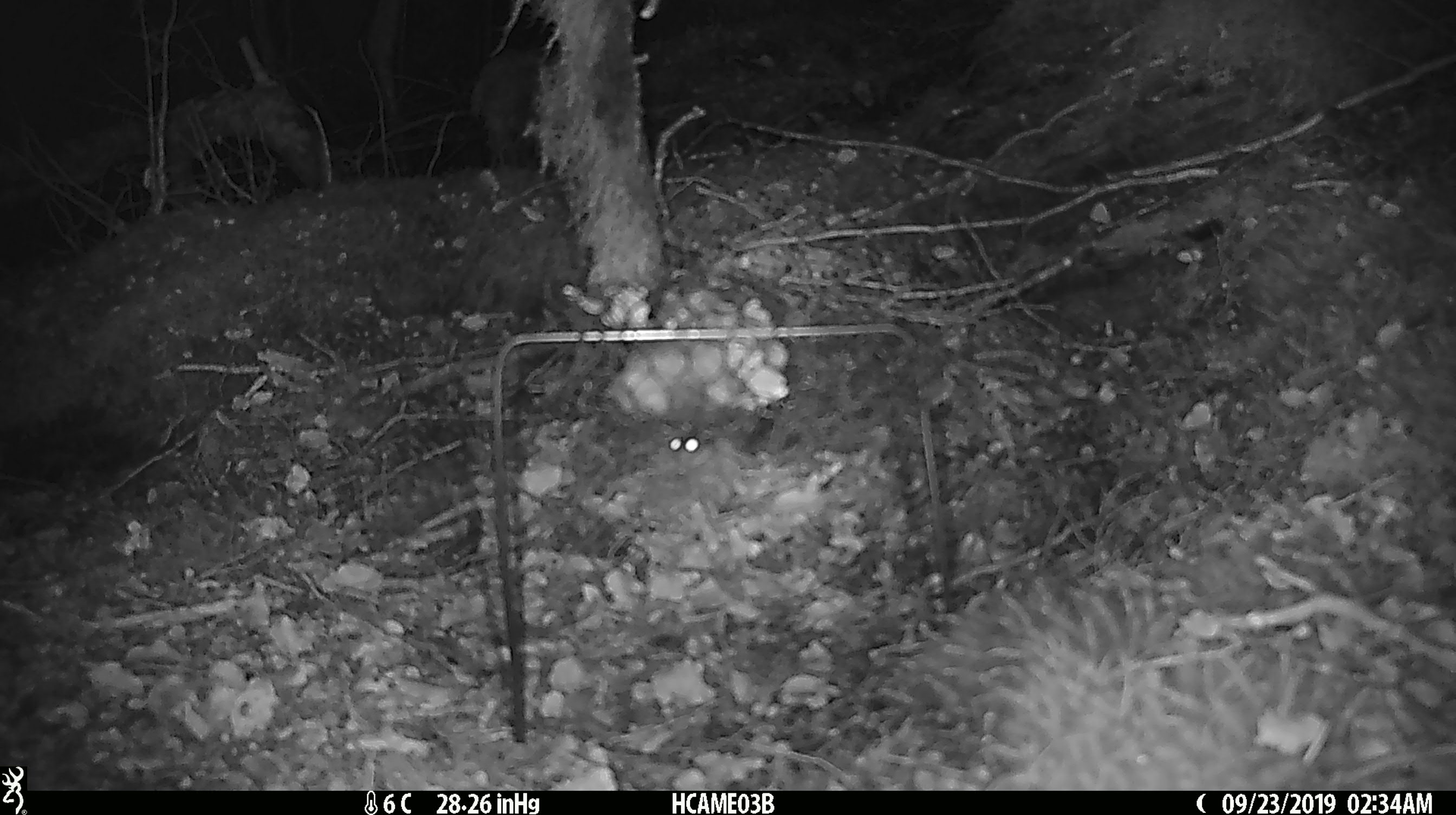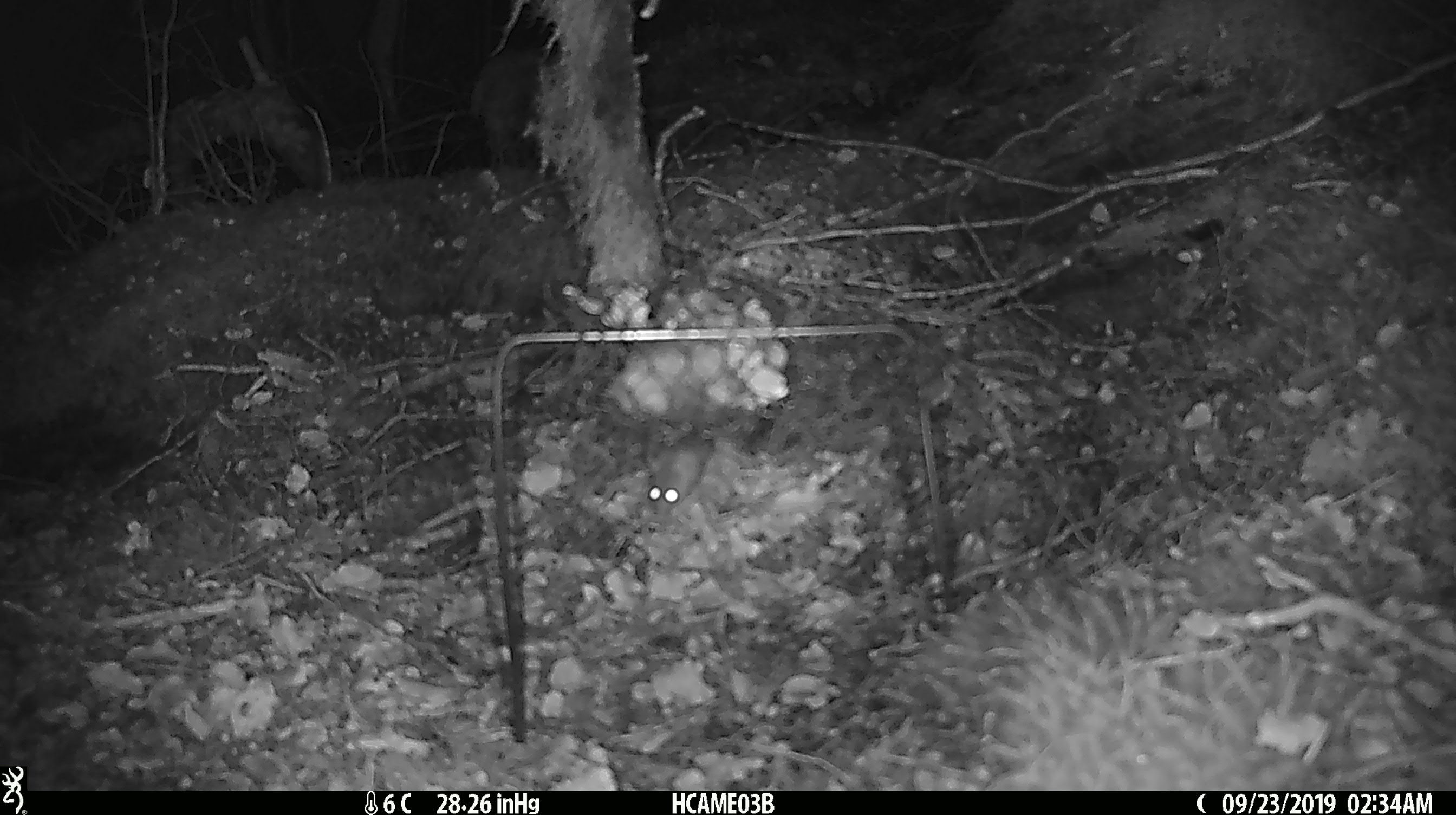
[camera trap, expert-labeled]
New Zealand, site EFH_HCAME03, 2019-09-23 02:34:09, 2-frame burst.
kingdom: Animalia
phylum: Chordata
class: Mammalia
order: Rodentia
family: Muridae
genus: Mus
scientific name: Mus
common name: mouse